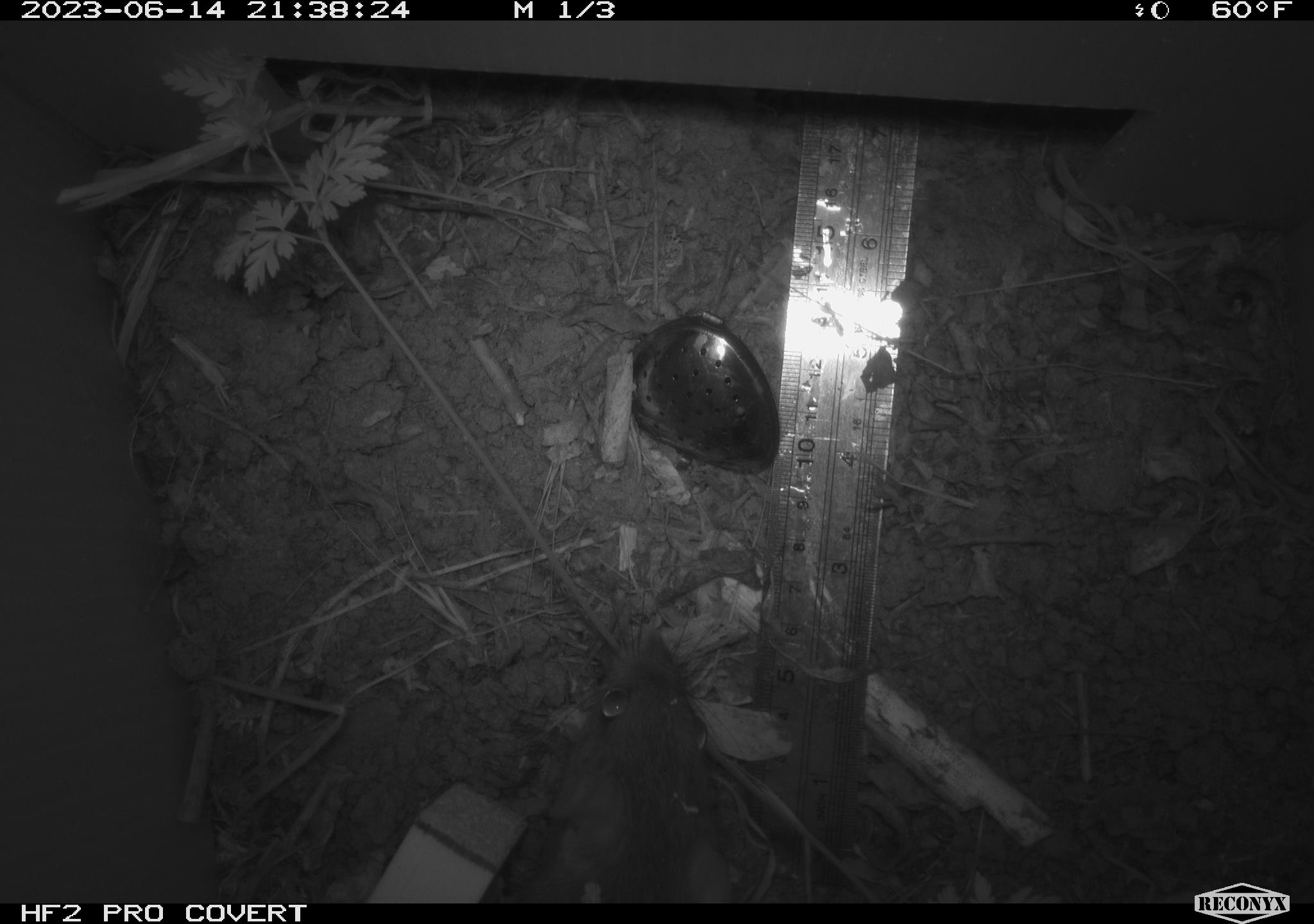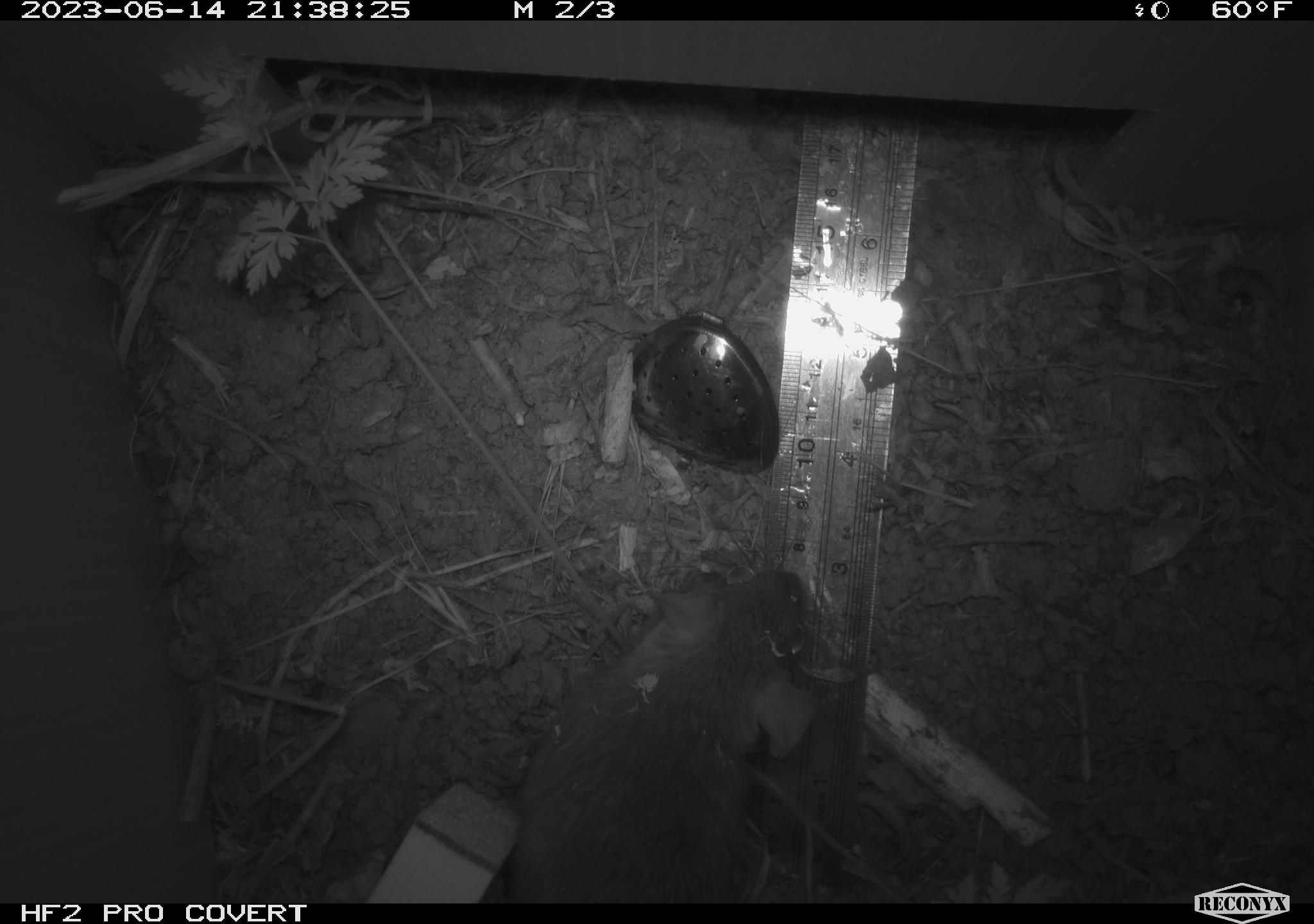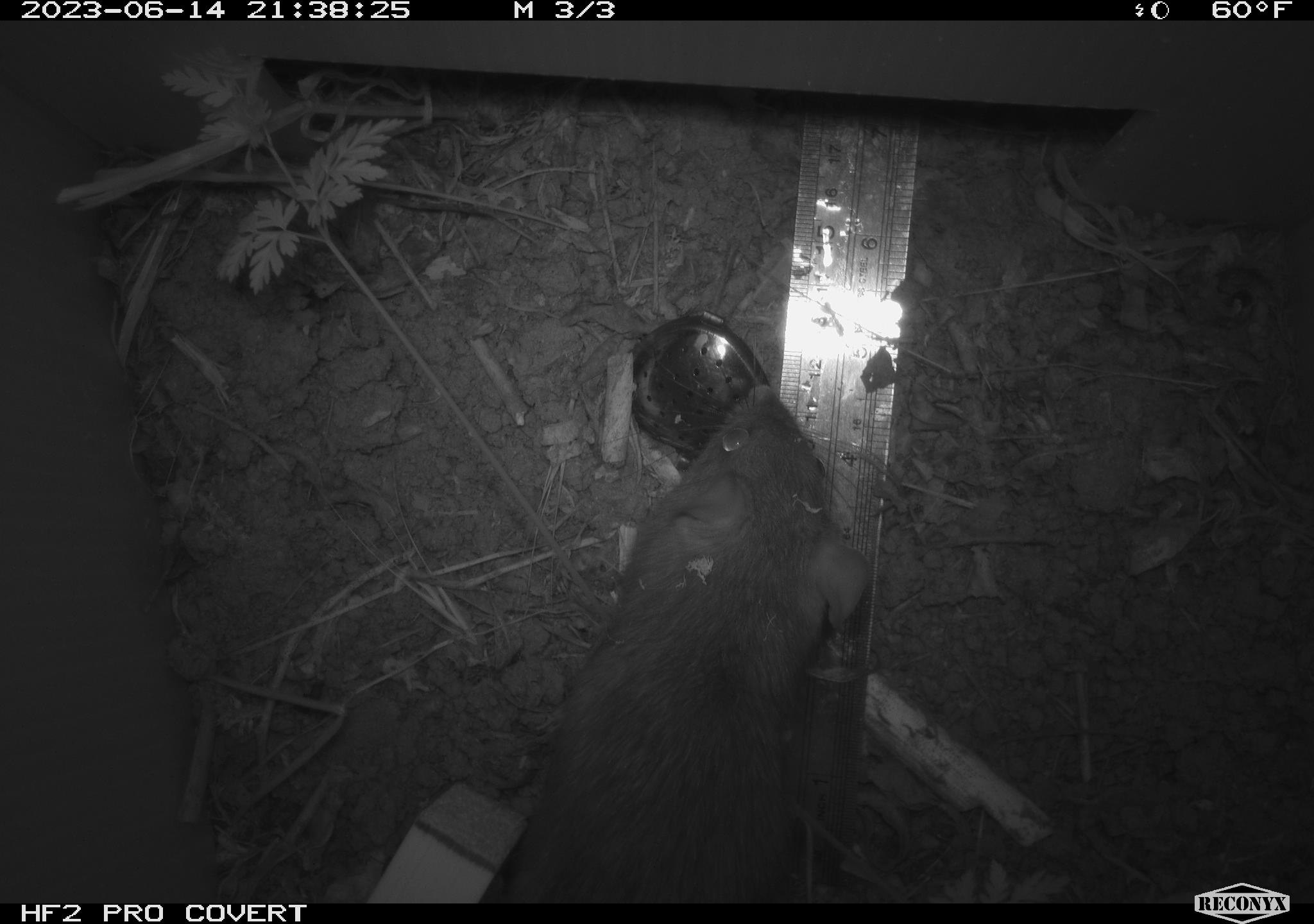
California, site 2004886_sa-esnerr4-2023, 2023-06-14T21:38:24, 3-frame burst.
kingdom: Animalia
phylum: Chordata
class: Mammalia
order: Rodentia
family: Muridae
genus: Rattus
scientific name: Rattus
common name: rat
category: rattus species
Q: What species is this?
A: Rattus species (rat) (Rattus).